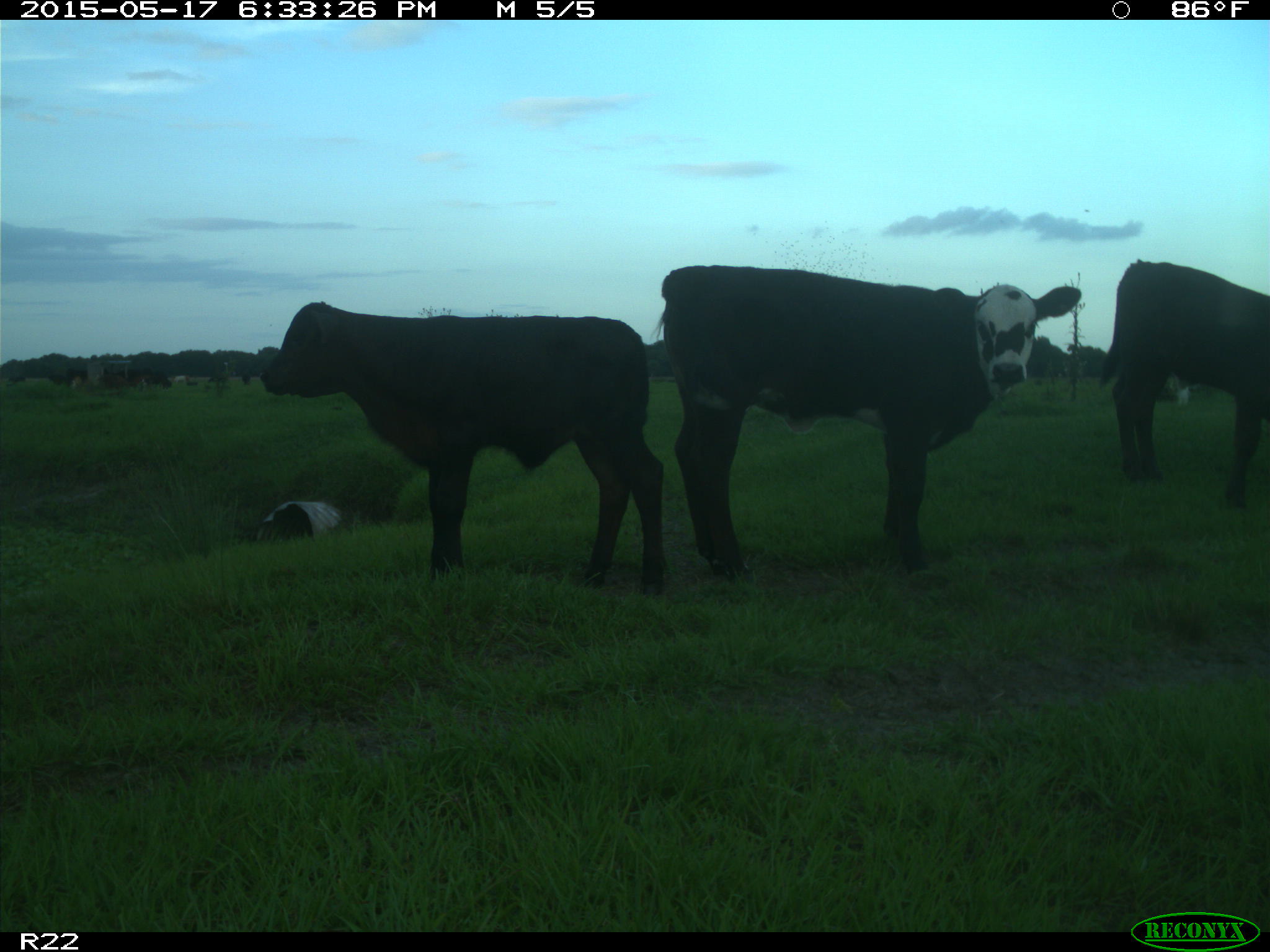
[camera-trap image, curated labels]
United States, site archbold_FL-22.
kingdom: Animalia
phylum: Chordata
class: Mammalia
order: Artiodactyla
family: Bovidae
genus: Bos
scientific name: Bos taurus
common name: domestic cow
Bos taurus (domestic cow).